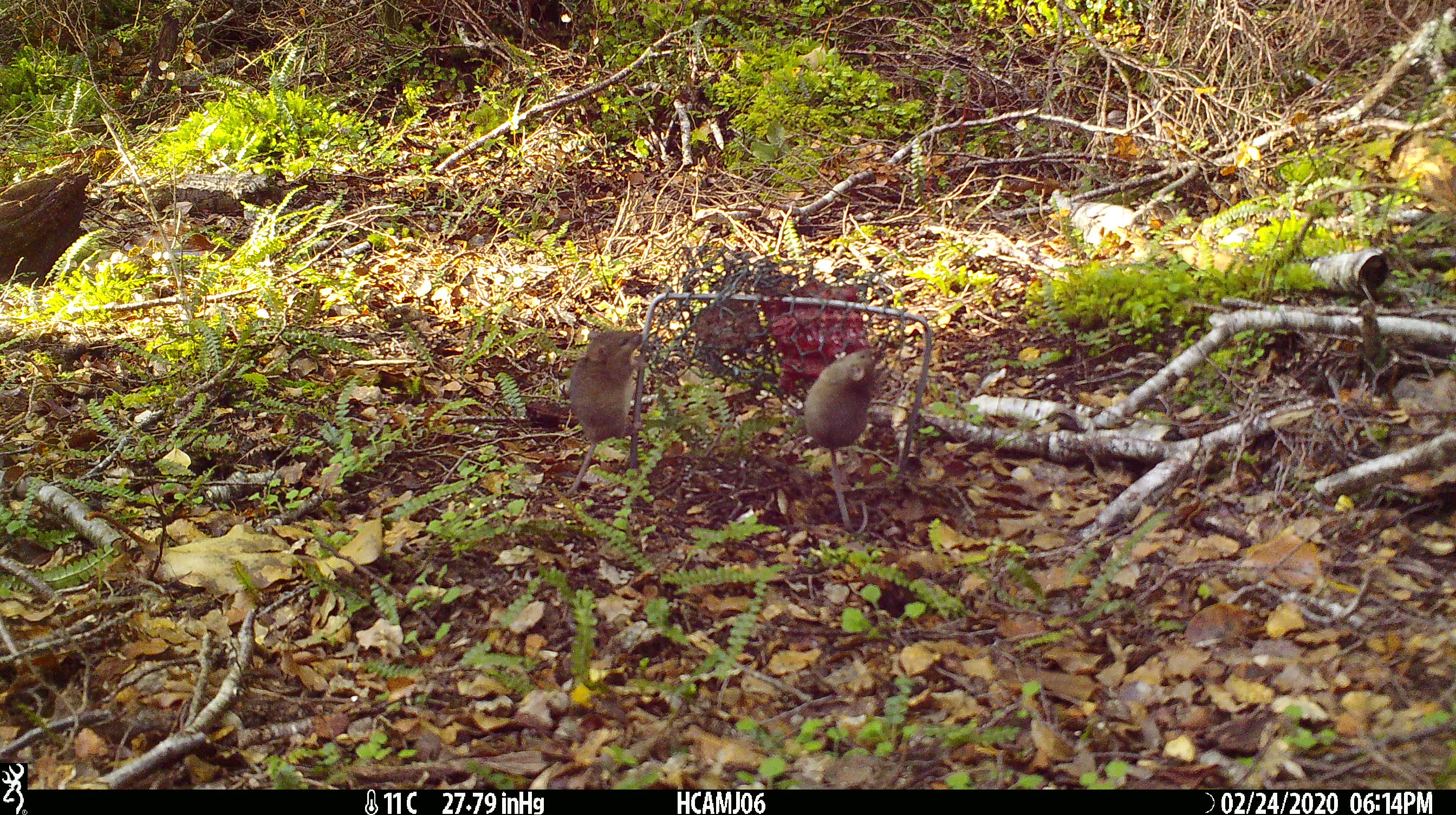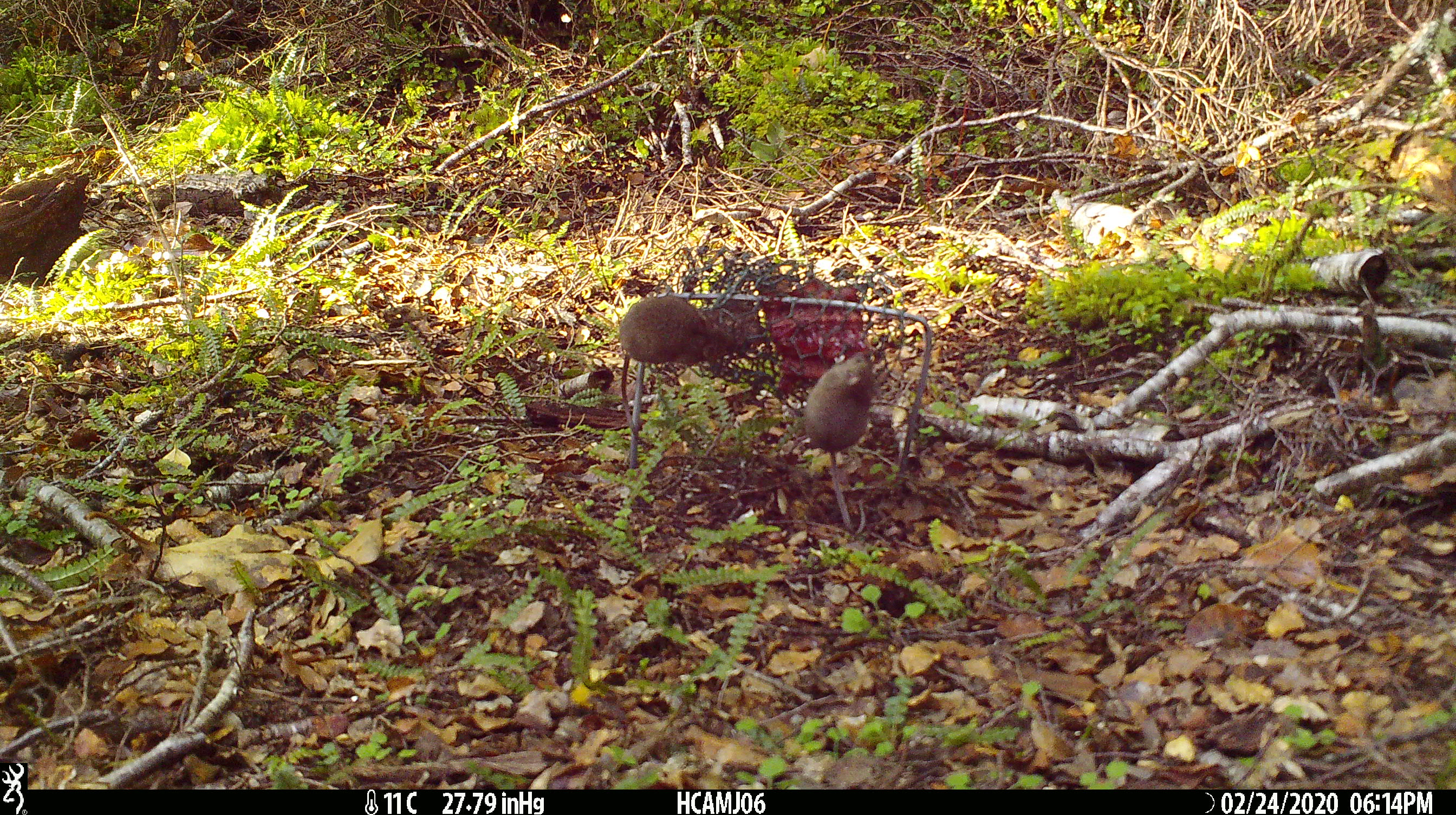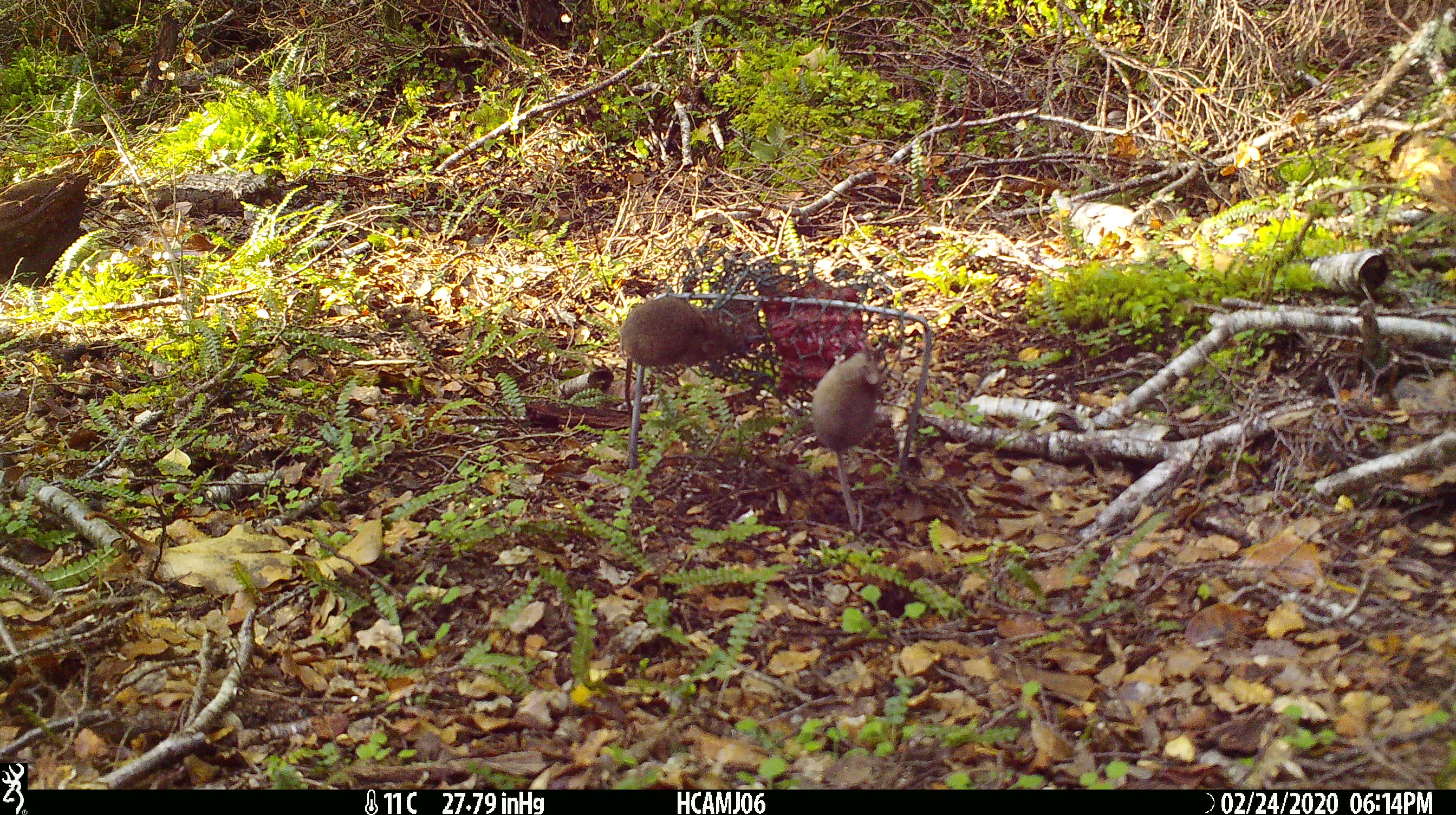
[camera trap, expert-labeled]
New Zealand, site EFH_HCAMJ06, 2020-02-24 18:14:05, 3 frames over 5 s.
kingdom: Animalia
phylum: Chordata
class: Mammalia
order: Rodentia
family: Muridae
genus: Mus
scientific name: Mus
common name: mouse